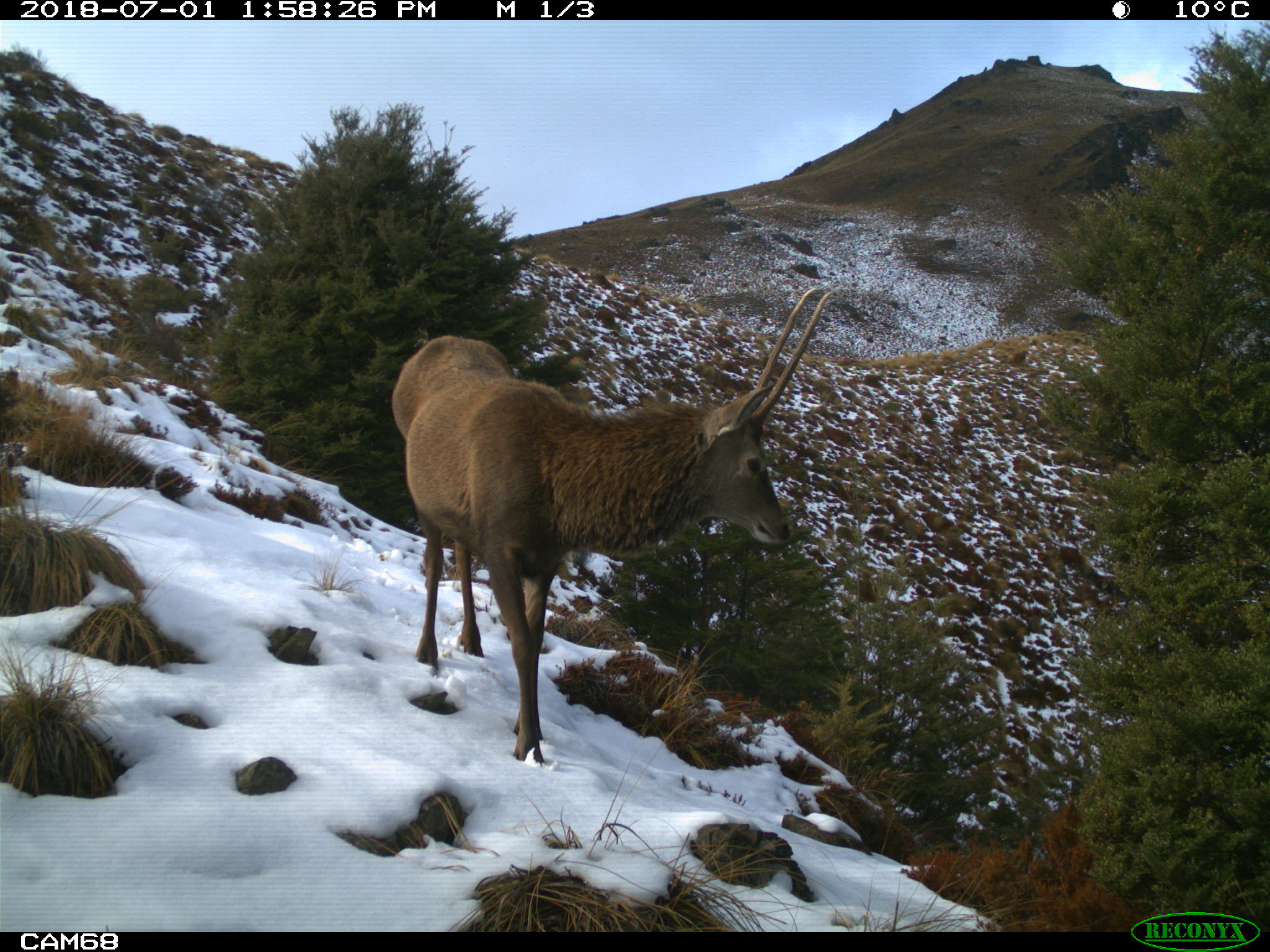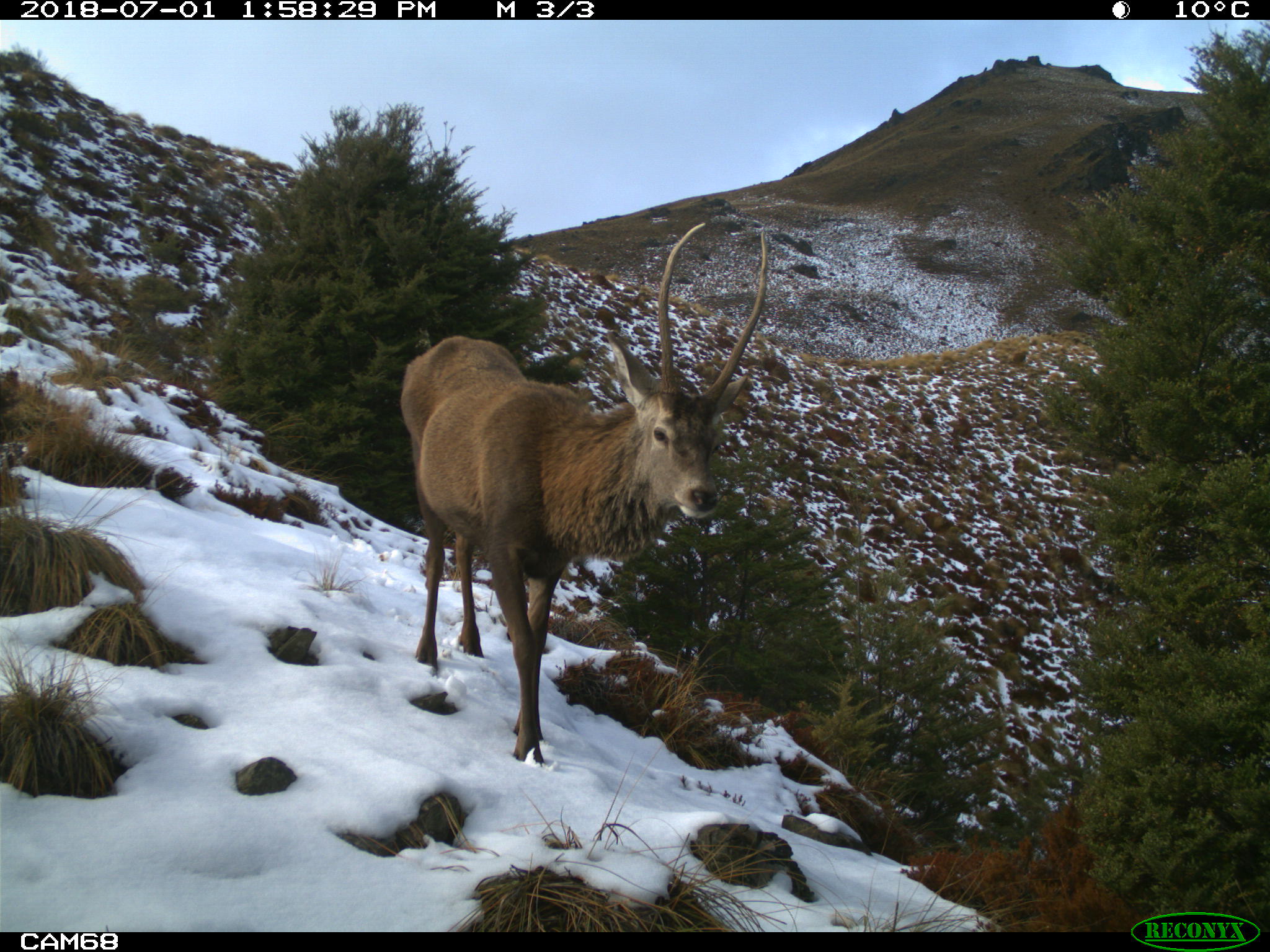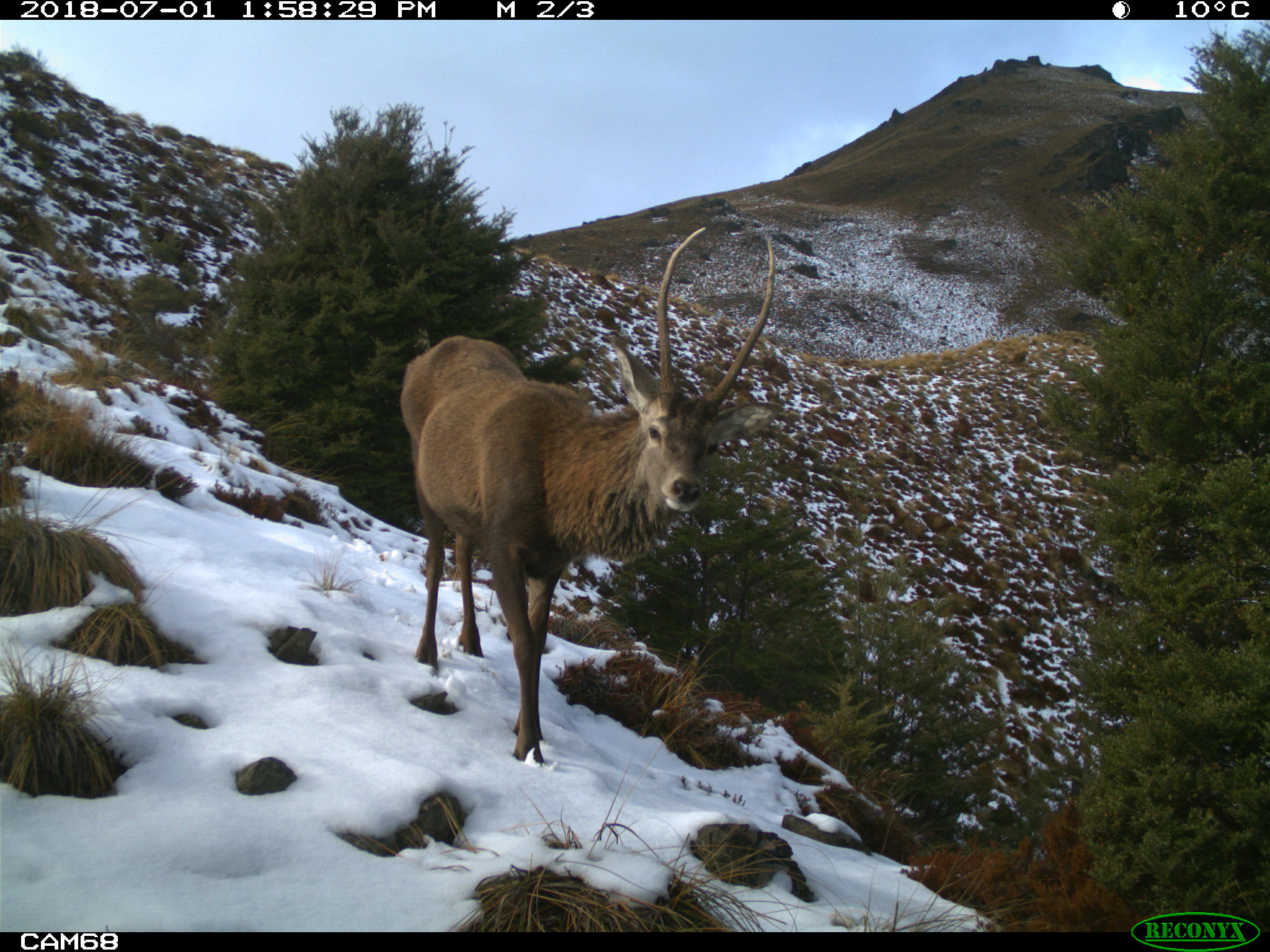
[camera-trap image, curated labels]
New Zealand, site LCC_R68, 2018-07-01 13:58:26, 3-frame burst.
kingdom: Animalia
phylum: Chordata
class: Mammalia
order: Artiodactyla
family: Cervidae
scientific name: Cervidae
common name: deer